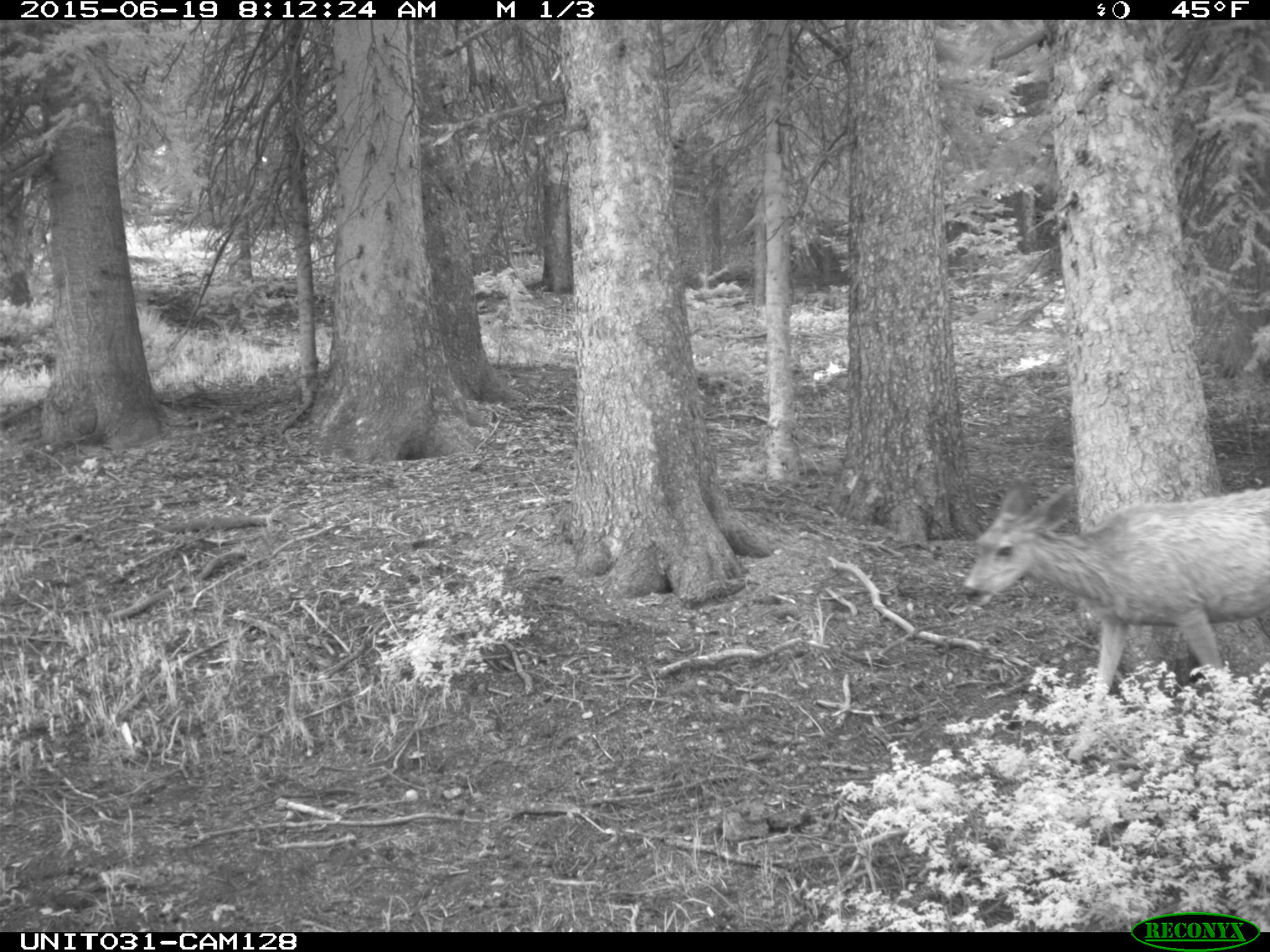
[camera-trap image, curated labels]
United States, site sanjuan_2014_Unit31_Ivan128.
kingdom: Animalia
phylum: Chordata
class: Mammalia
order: Artiodactyla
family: Cervidae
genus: Odocoileus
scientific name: Odocoileus hemionus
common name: mule deer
Odocoileus hemionus (mule deer).